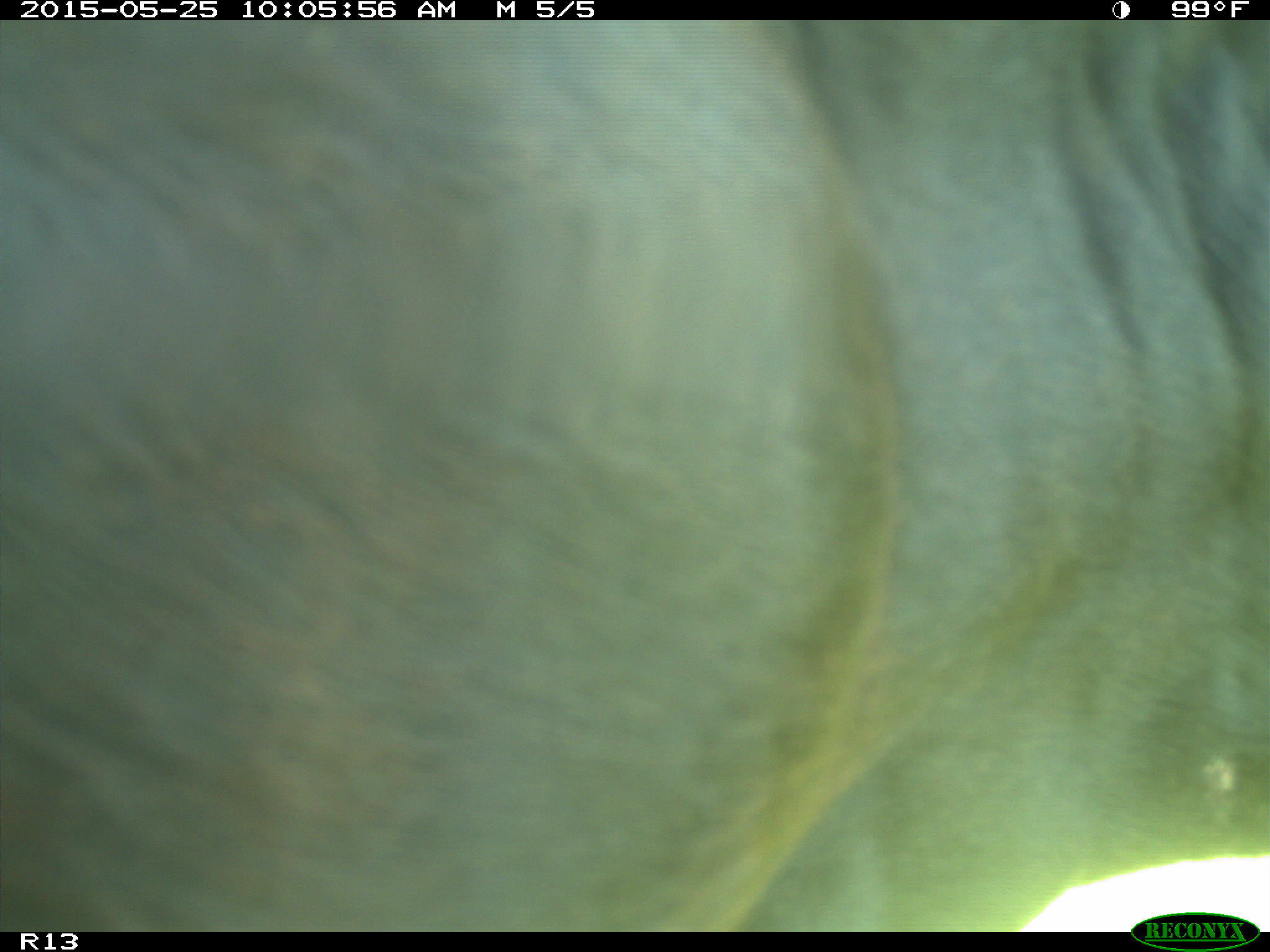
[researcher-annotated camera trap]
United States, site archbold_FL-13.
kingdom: Animalia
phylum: Chordata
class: Mammalia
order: Artiodactyla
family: Bovidae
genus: Bos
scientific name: Bos taurus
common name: domestic cow